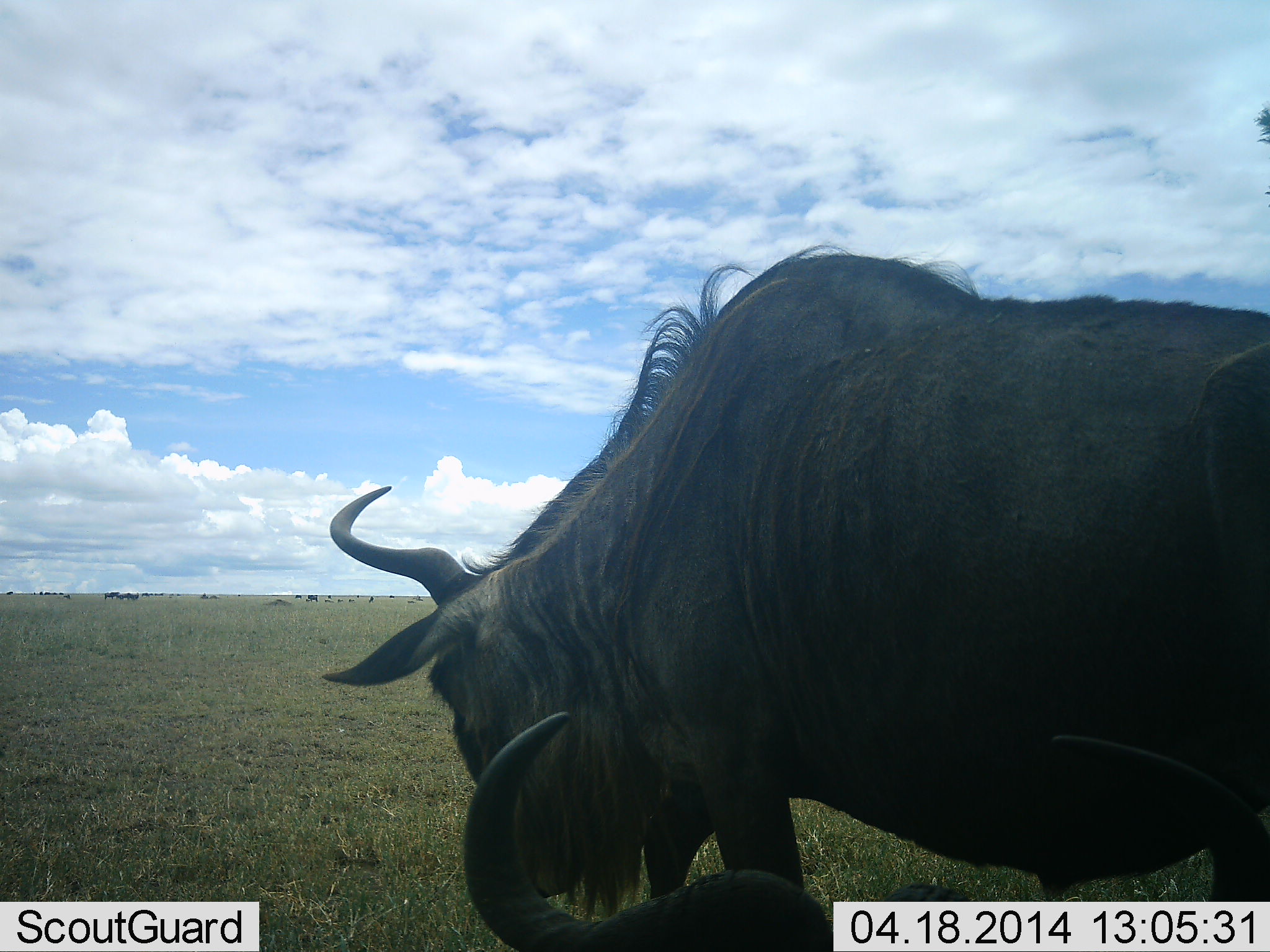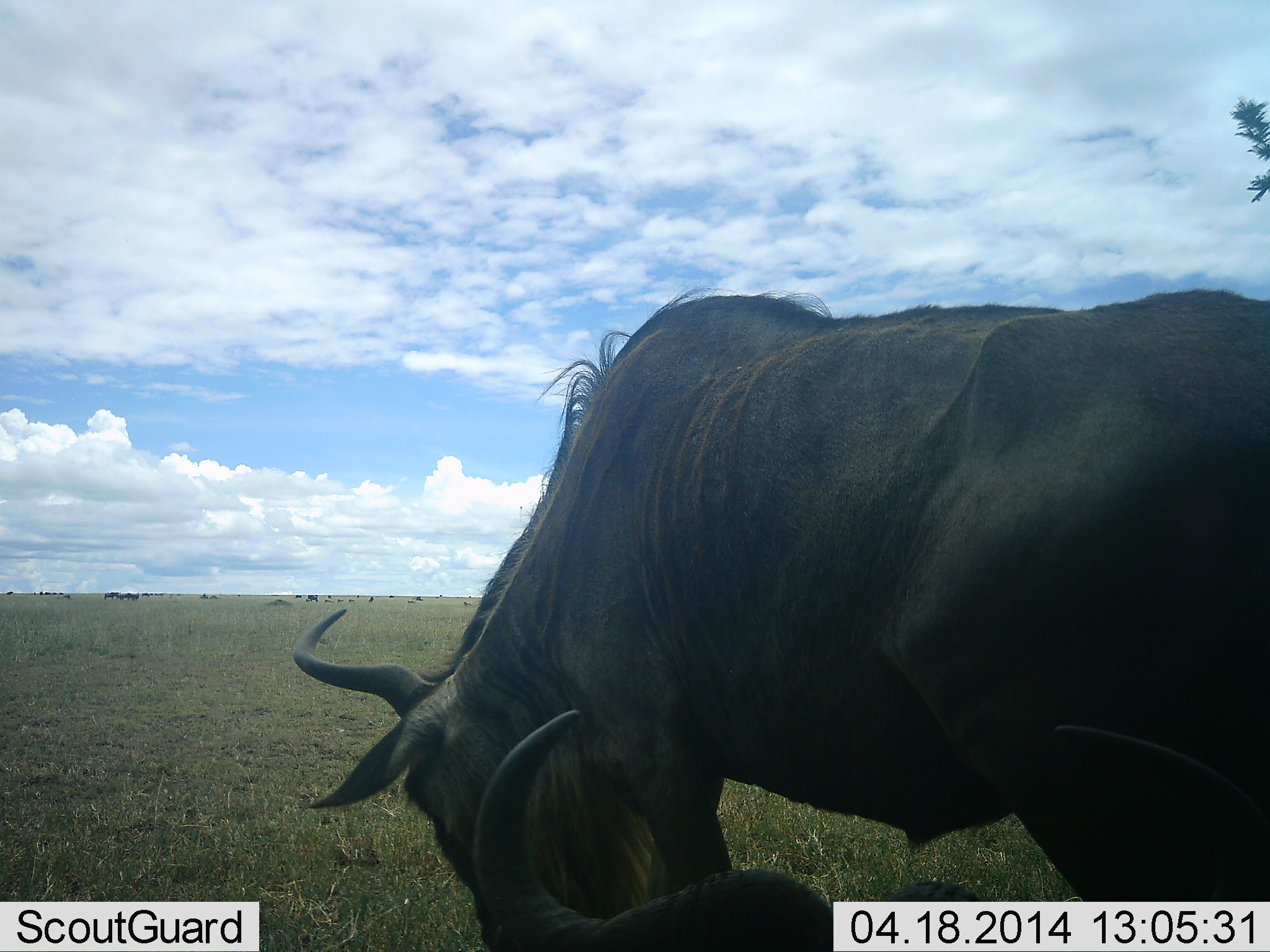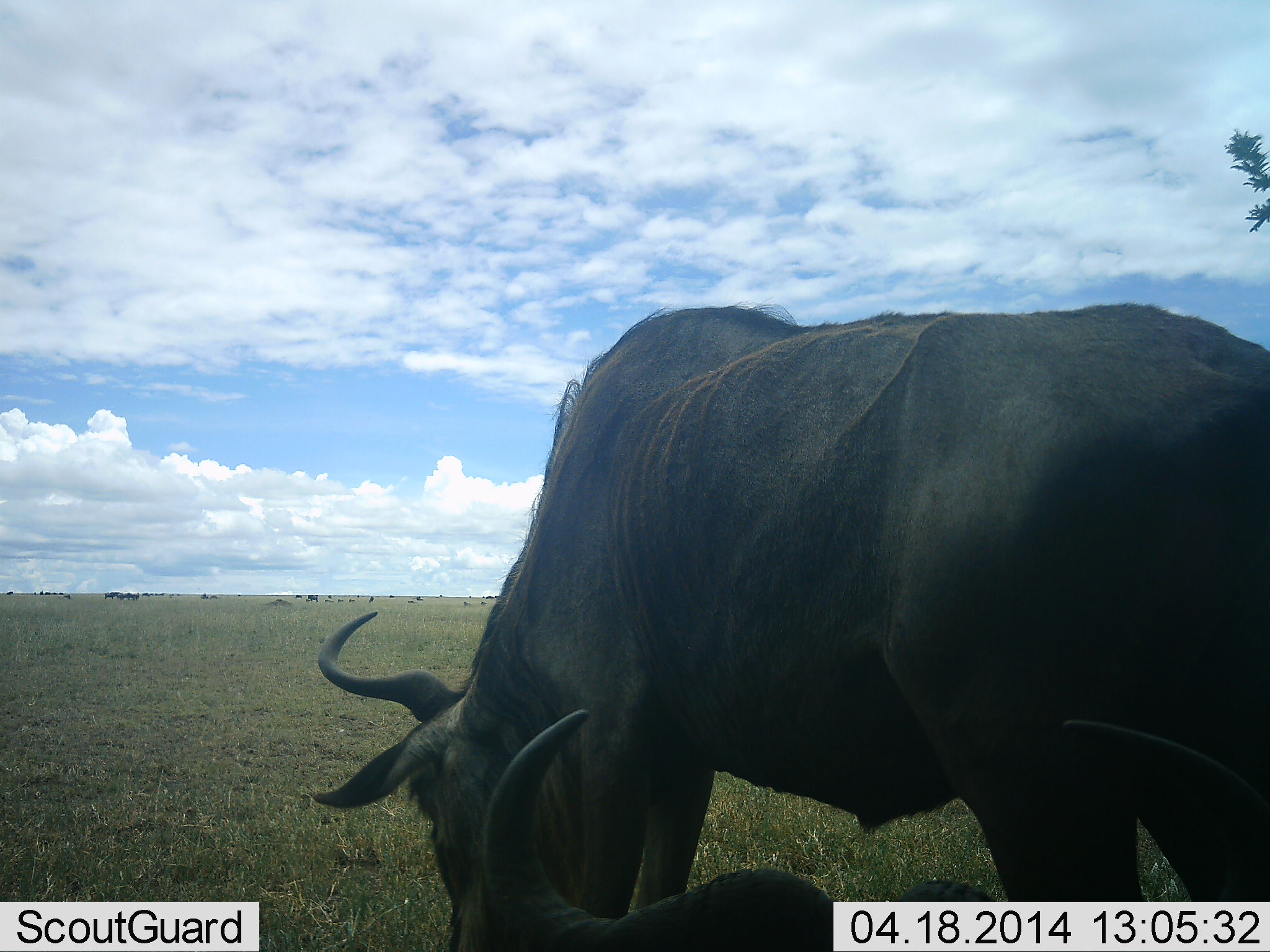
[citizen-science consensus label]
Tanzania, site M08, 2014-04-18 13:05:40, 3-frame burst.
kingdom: Animalia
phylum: Chordata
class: Mammalia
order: Artiodactyla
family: Bovidae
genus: Connochaetes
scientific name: Connochaetes taurinus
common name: blue wildebeest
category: wildebeest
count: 2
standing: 30%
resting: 40%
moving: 0%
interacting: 0%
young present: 0%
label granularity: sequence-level